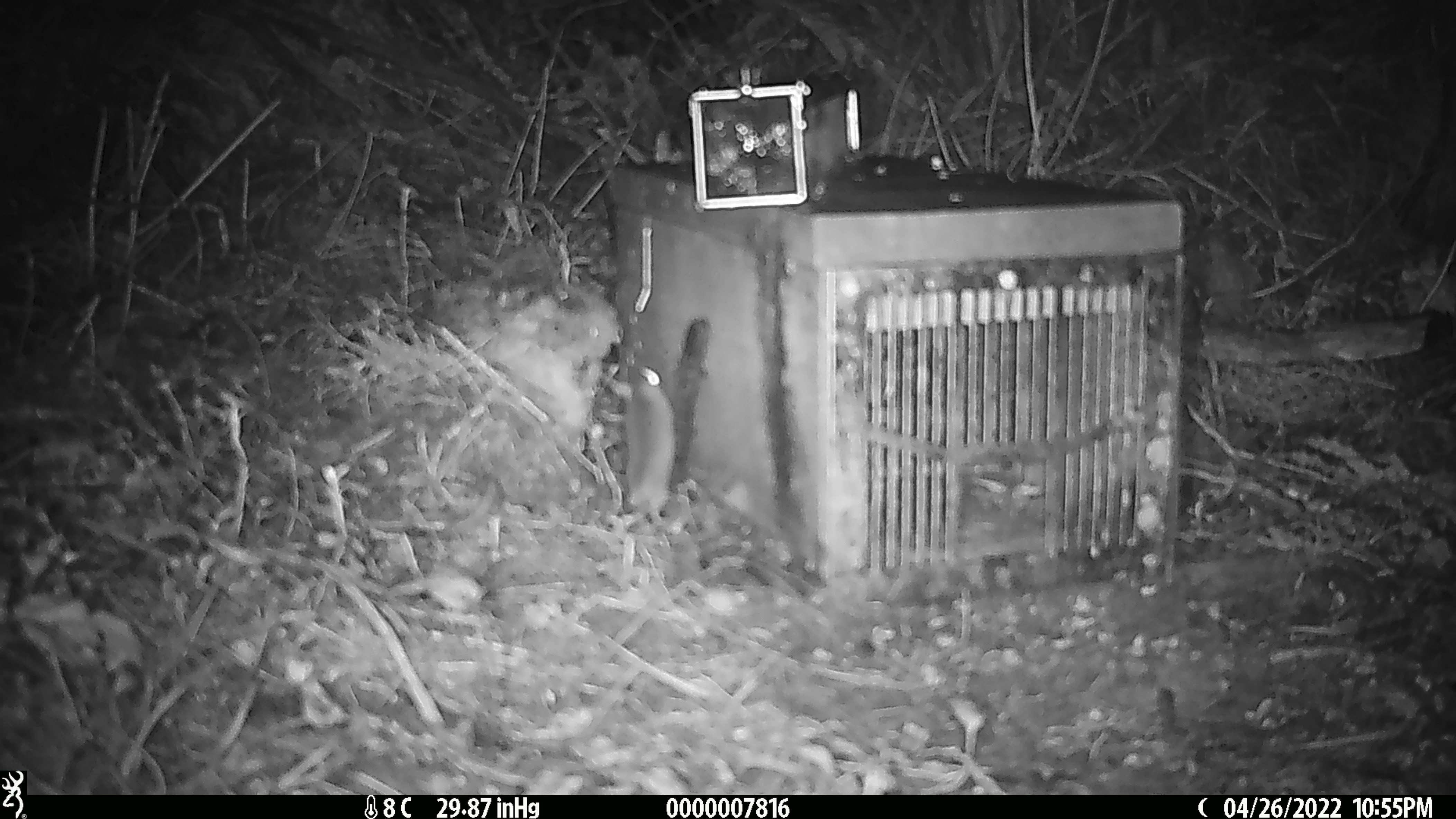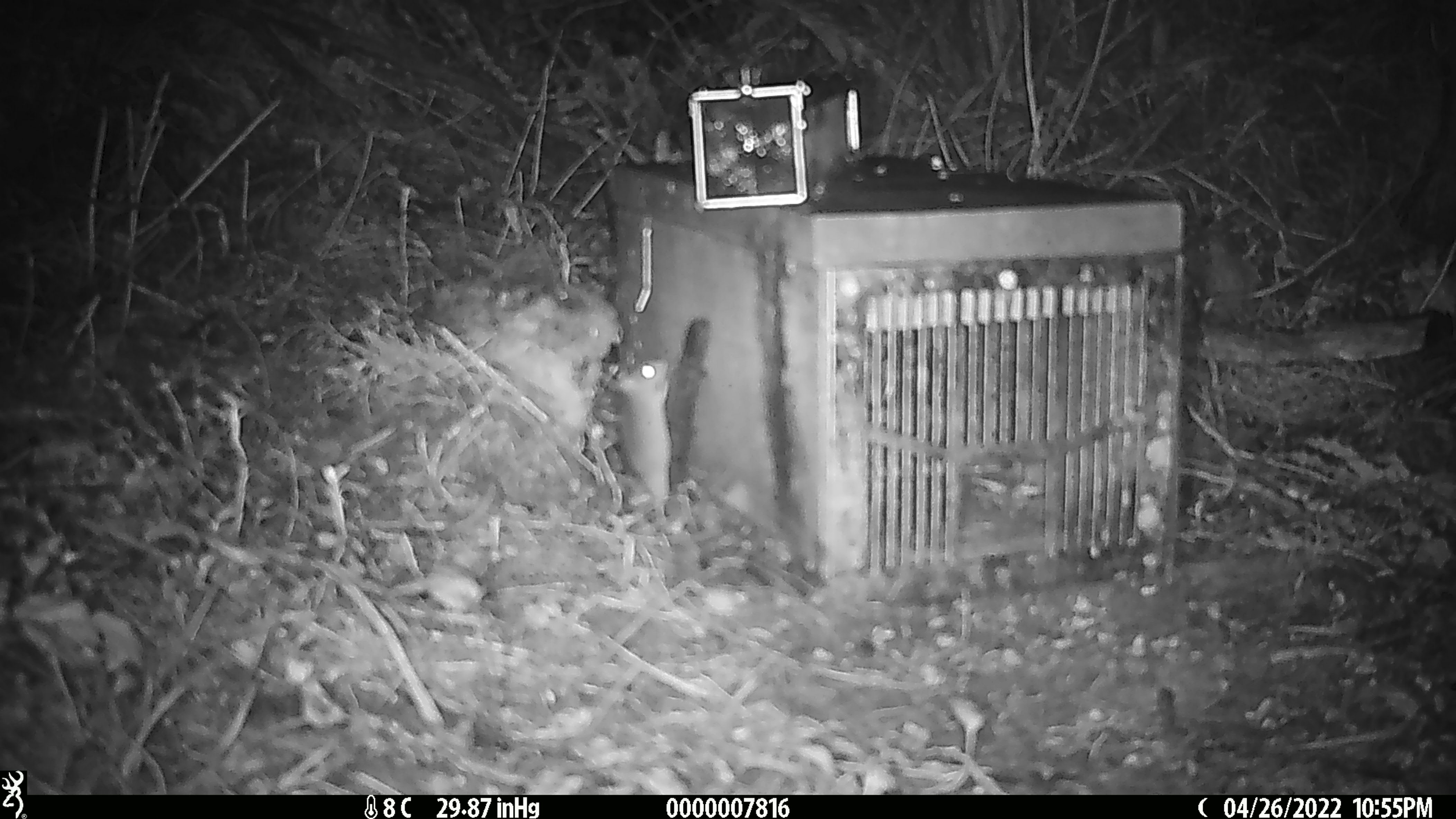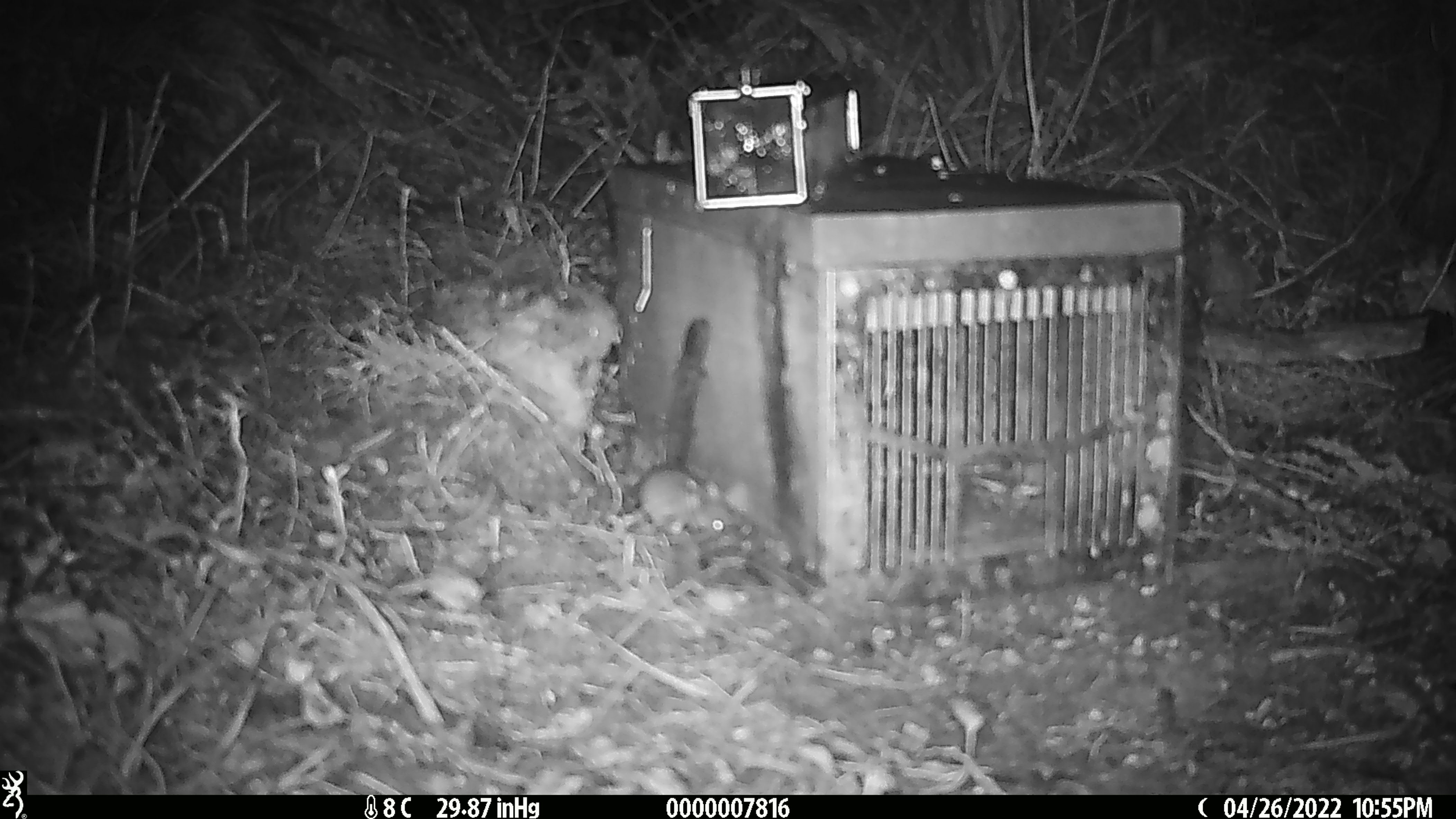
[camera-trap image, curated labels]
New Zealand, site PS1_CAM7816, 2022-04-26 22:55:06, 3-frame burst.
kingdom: Animalia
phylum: Chordata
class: Mammalia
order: Rodentia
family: Muridae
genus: Mus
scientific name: Mus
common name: mouse